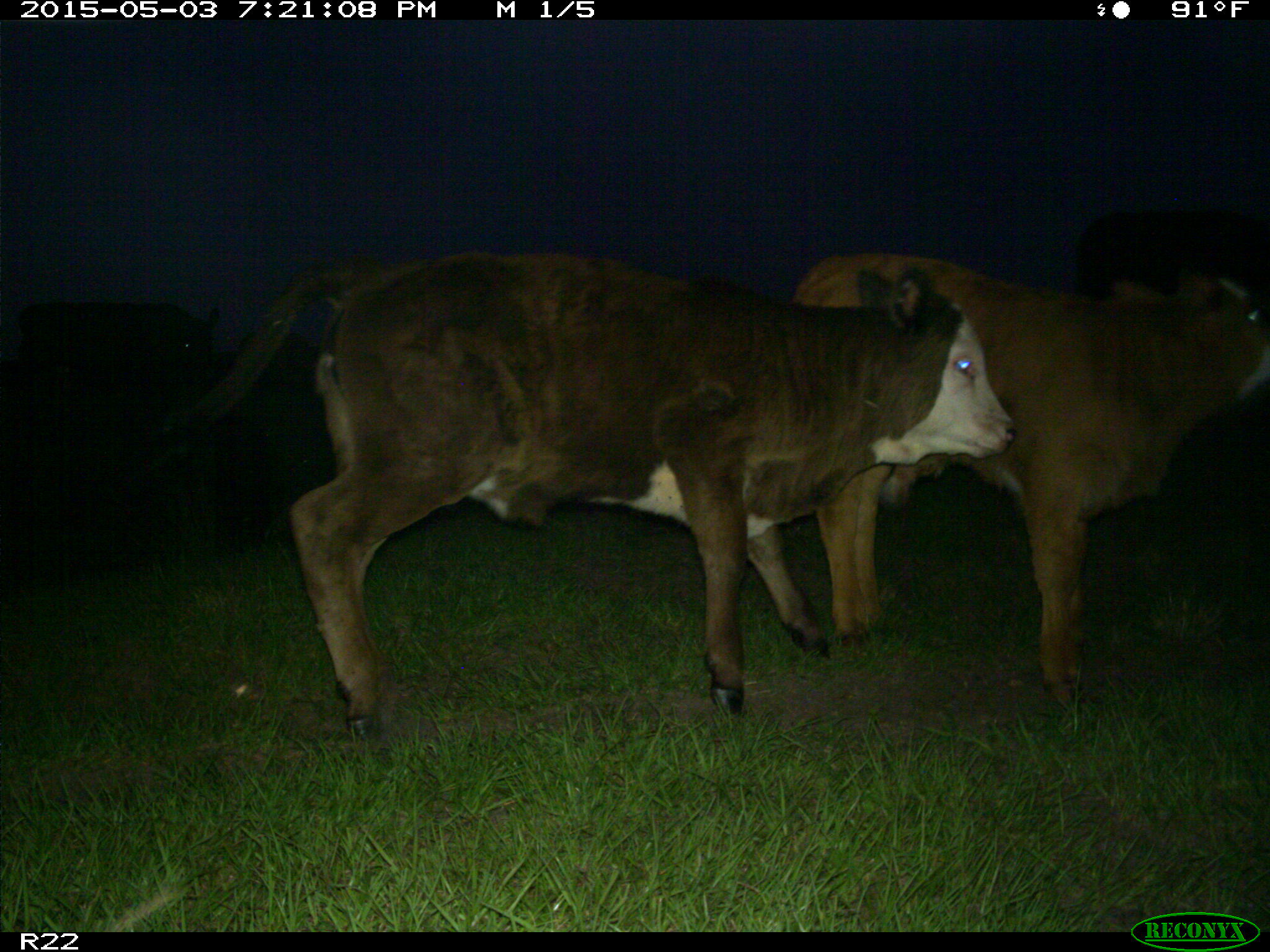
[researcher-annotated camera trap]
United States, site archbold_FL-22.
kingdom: Animalia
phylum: Chordata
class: Mammalia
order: Artiodactyla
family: Bovidae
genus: Bos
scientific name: Bos taurus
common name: domestic cow